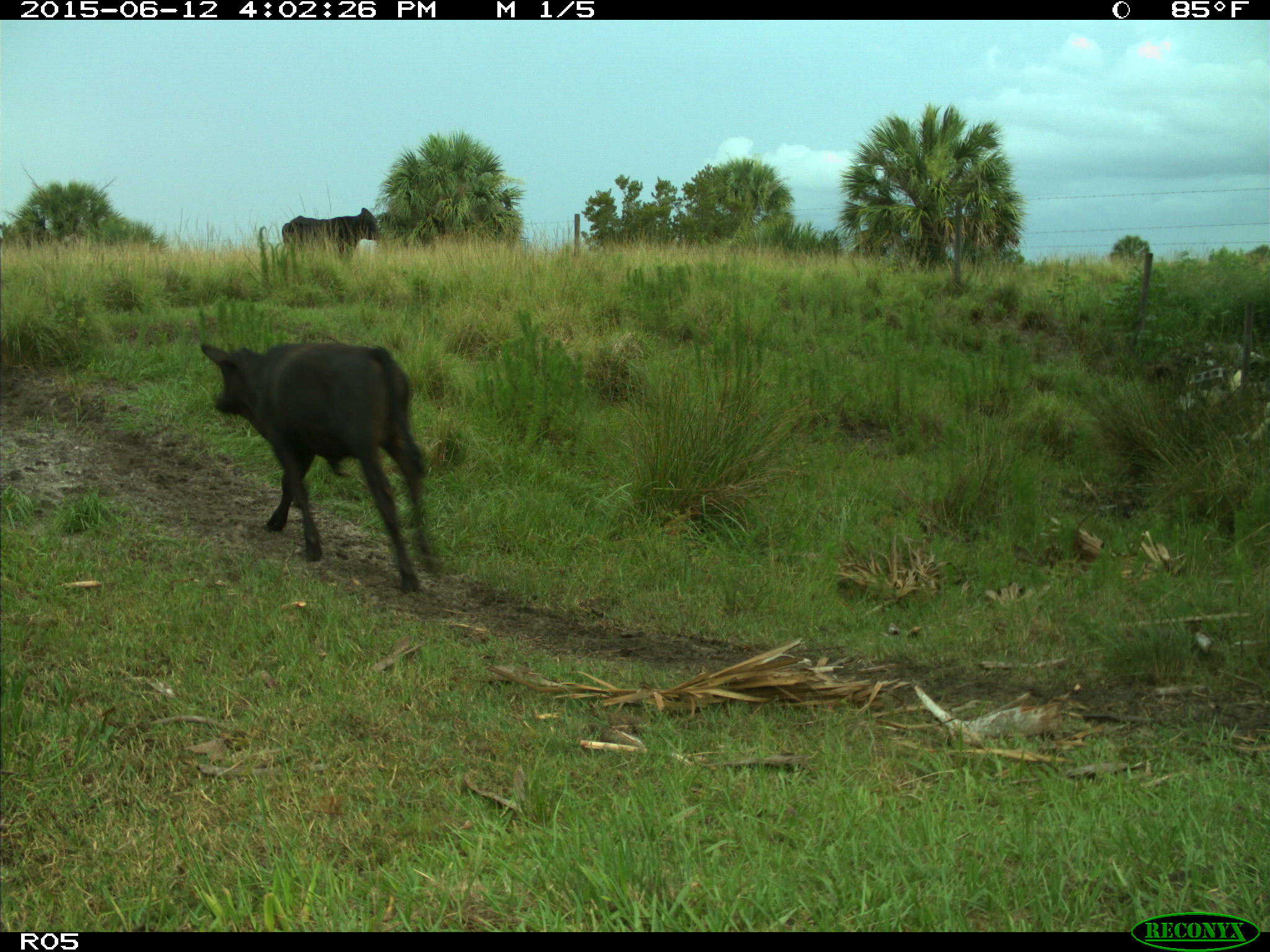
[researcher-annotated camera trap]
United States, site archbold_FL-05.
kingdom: Animalia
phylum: Chordata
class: Mammalia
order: Artiodactyla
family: Bovidae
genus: Bos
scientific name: Bos taurus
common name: domestic cow